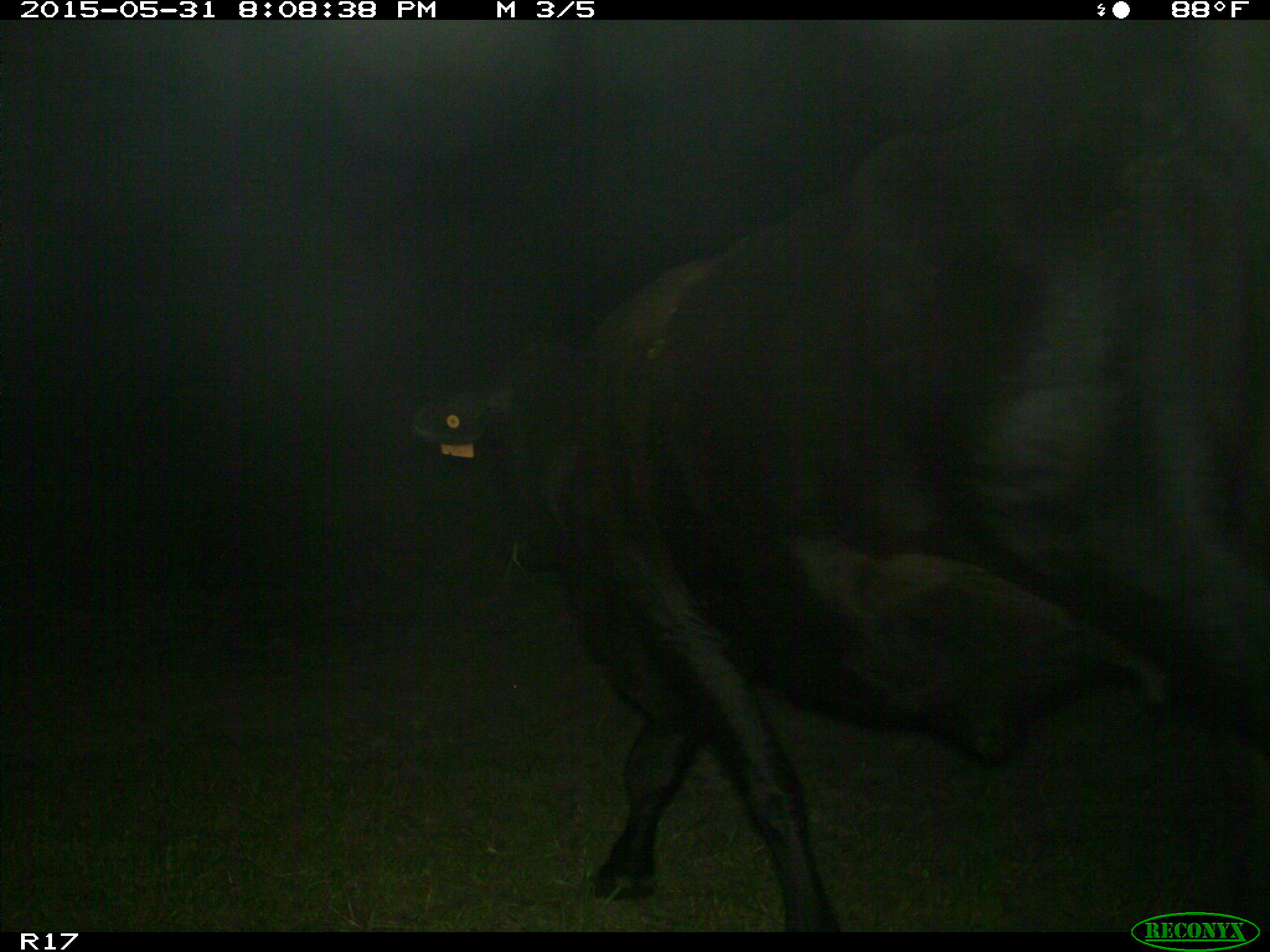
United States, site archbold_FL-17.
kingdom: Animalia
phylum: Chordata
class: Mammalia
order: Artiodactyla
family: Bovidae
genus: Bos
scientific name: Bos taurus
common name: domestic cow